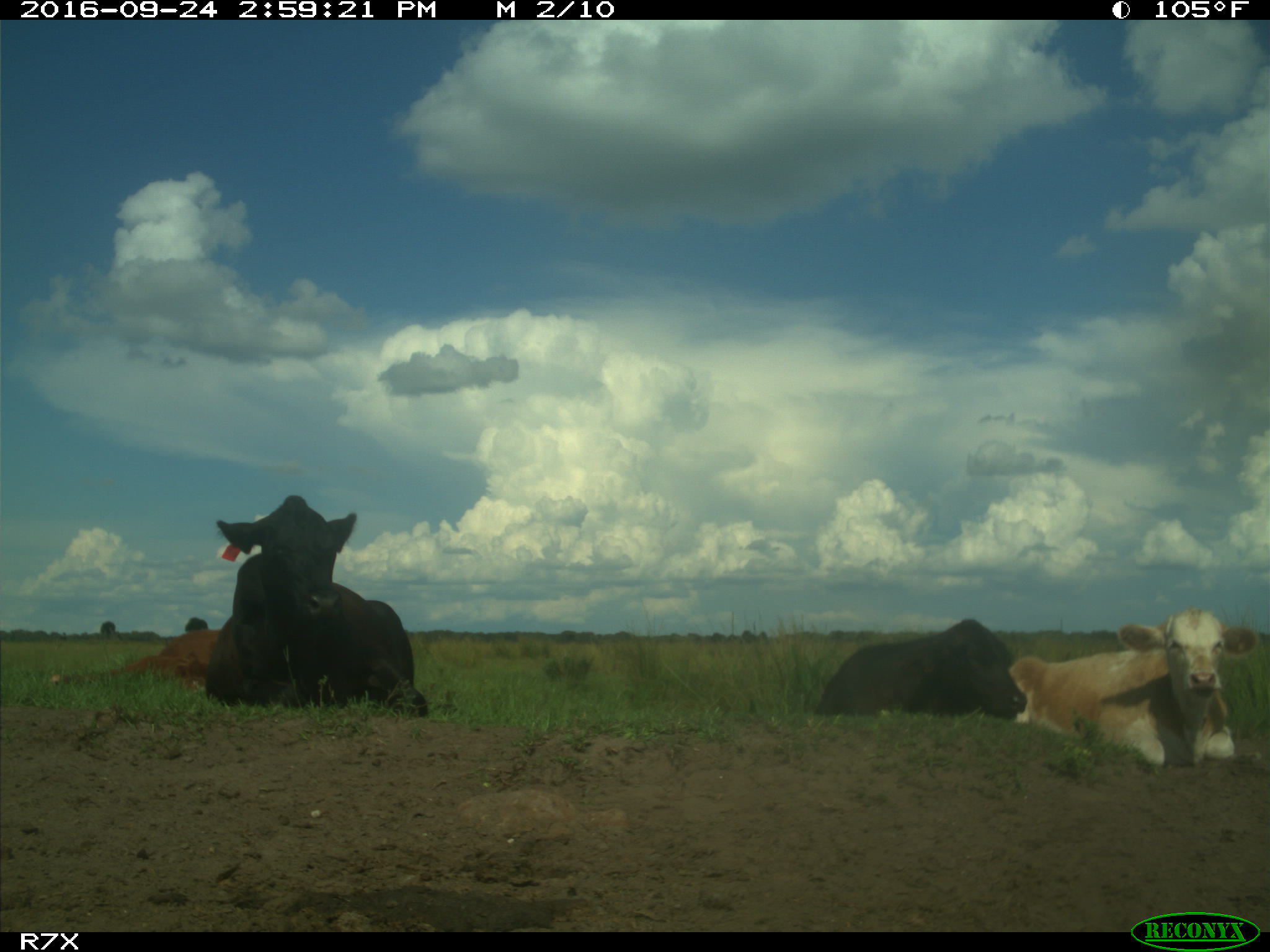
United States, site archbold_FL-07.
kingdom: Animalia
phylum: Chordata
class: Mammalia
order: Artiodactyla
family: Bovidae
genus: Bos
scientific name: Bos taurus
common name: domestic cow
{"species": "Bos taurus (domestic cow)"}